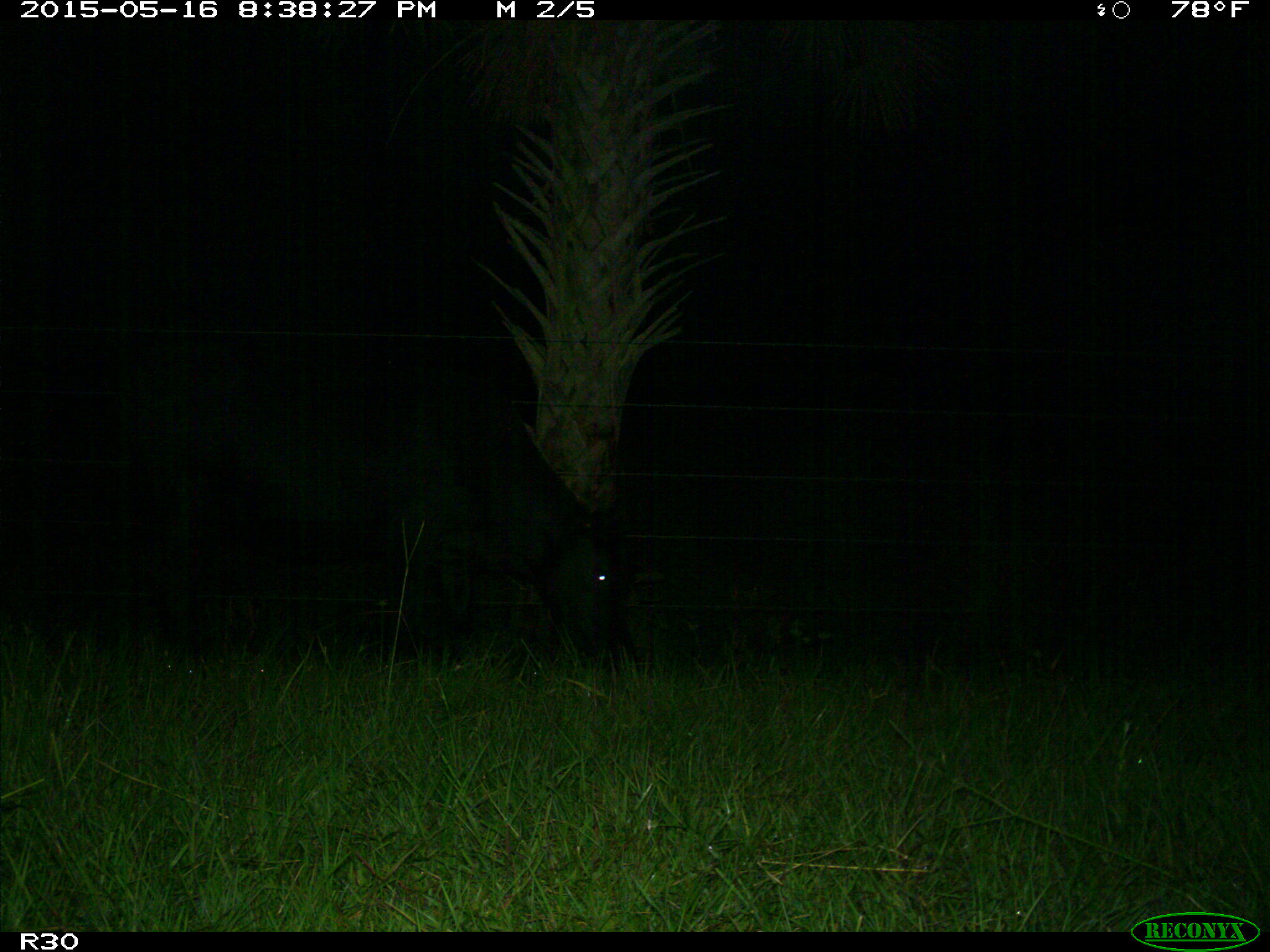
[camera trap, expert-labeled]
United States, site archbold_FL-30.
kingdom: Animalia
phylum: Chordata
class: Mammalia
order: Artiodactyla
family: Bovidae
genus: Bos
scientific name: Bos taurus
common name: domestic cow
Bos taurus (domestic cow).